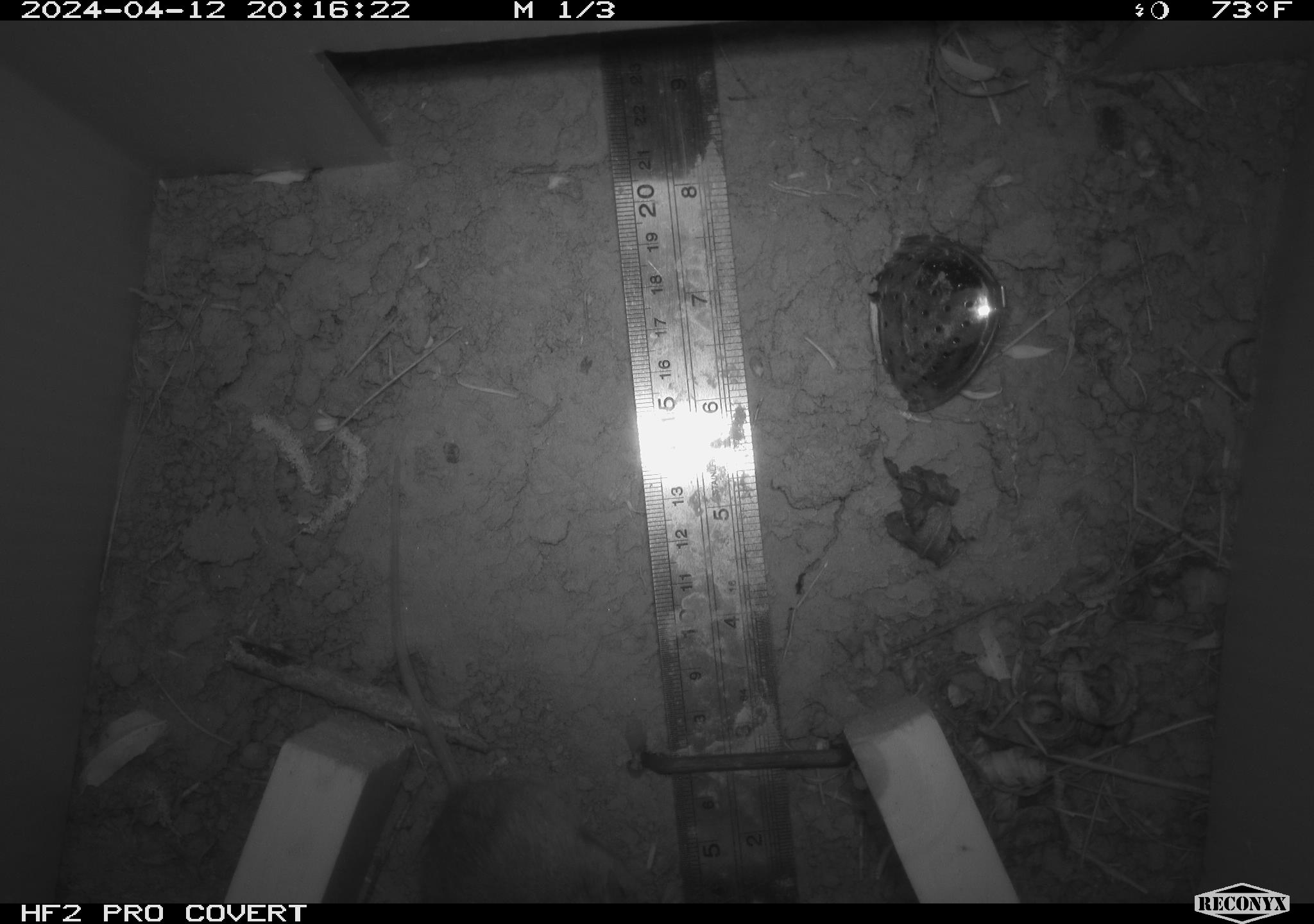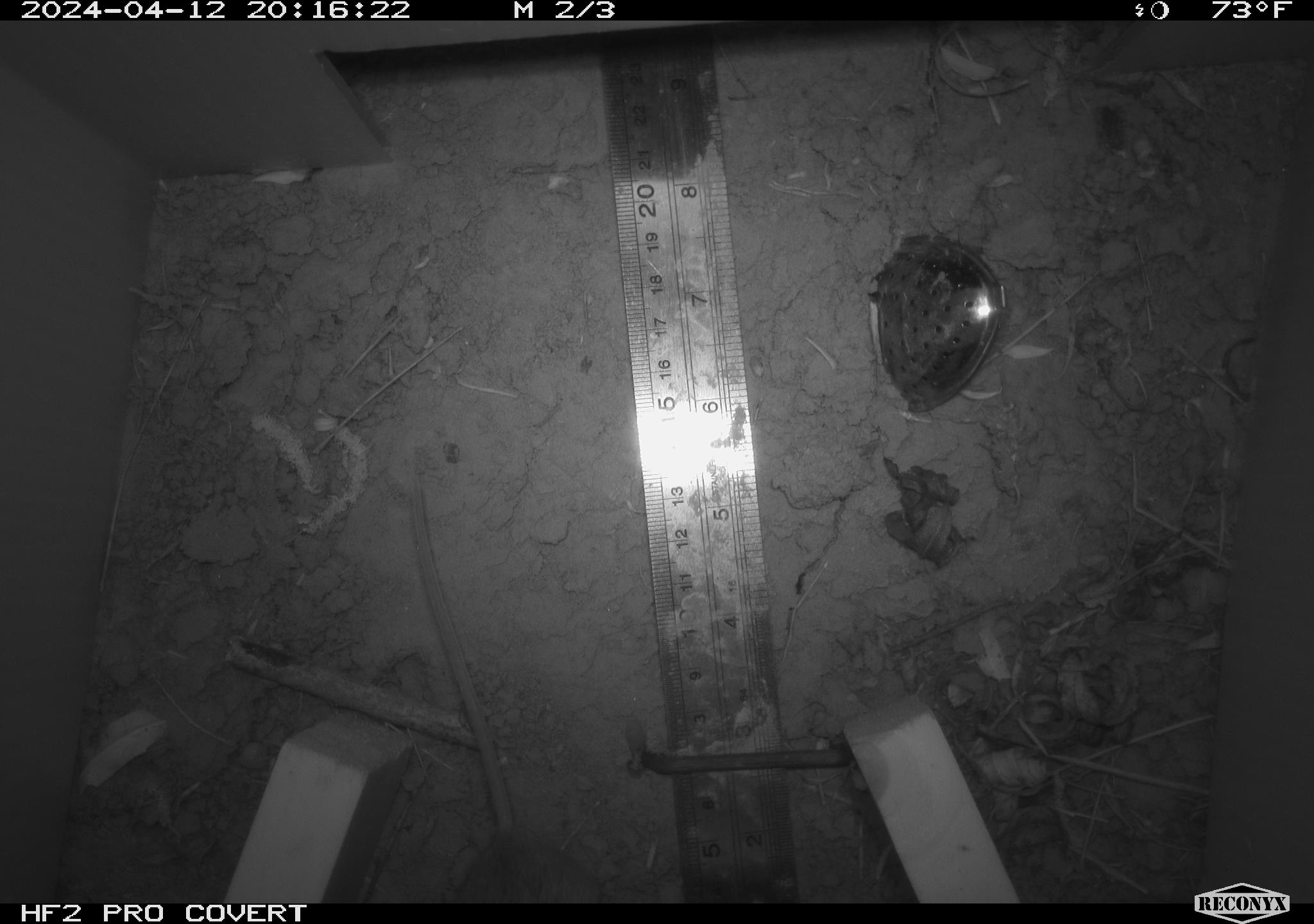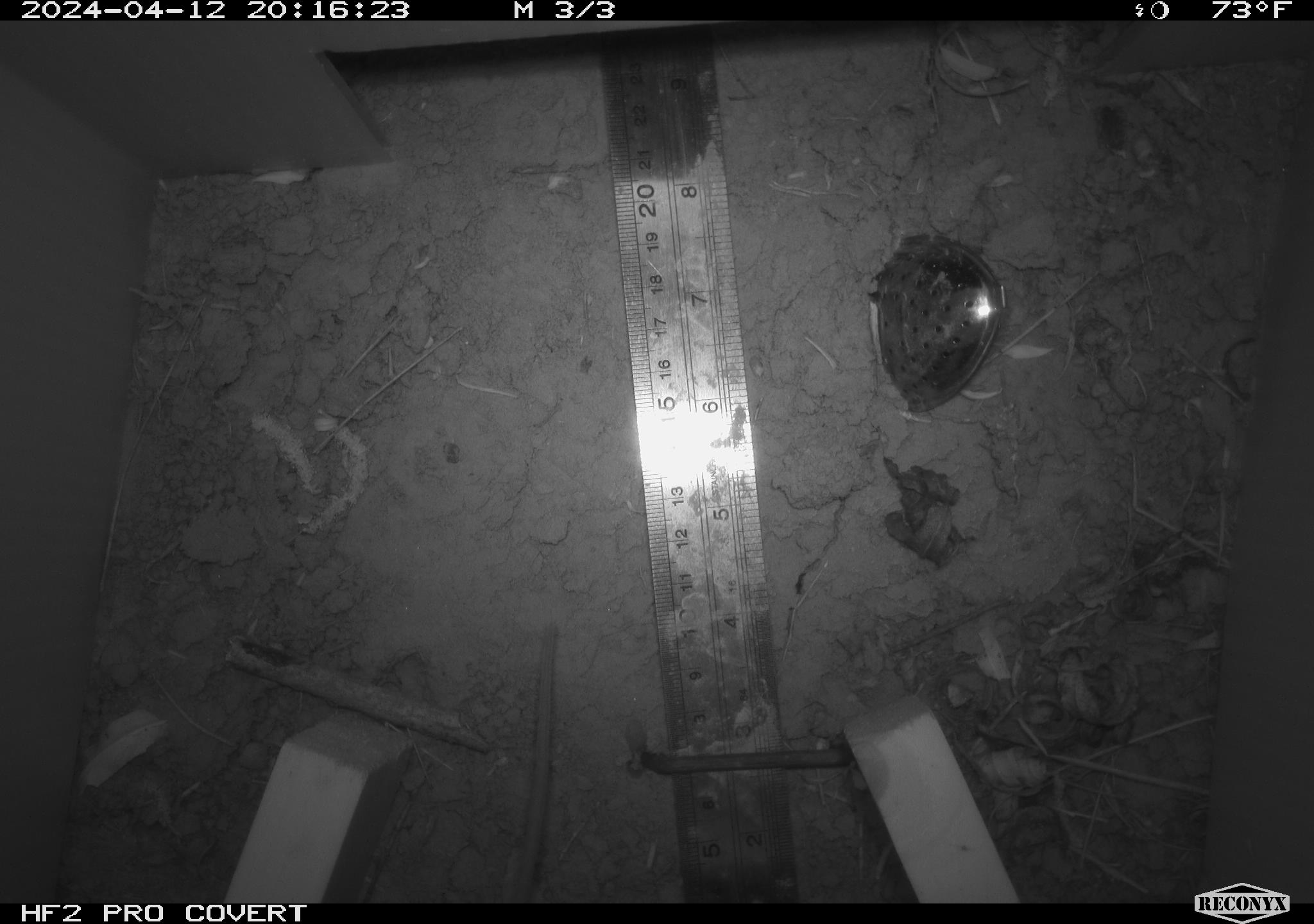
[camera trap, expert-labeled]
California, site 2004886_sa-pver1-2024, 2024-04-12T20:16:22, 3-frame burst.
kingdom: Animalia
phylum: Chordata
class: Mammalia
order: Rodentia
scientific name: Rodentia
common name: mouse species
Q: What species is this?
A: Mouse species (Rodentia).